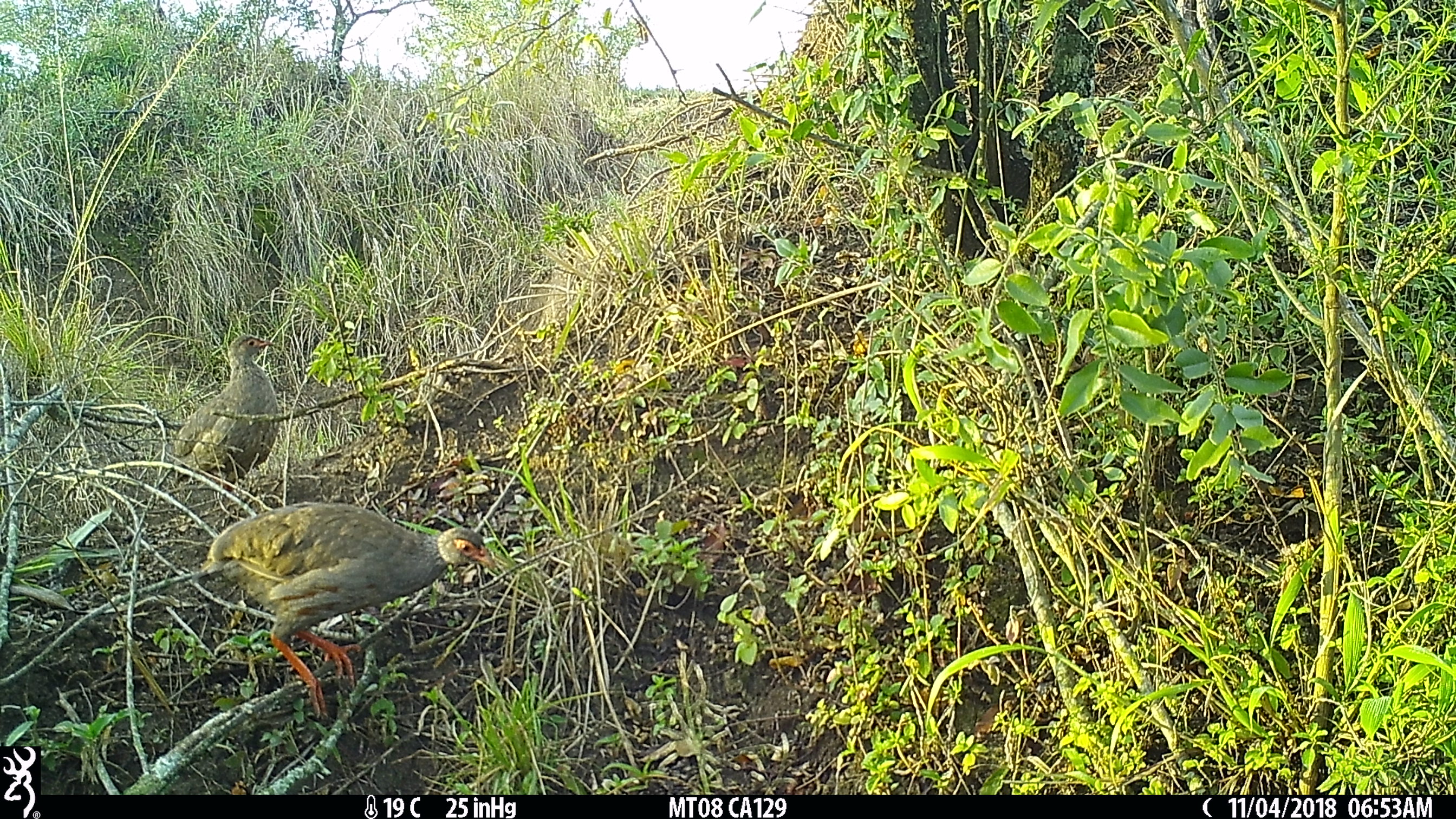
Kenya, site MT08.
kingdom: Animalia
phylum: Chordata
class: Aves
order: Galliformes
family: Phasianidae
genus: Pternistis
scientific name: Pternistis afer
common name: red-necked spurfowl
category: francolin rednecked spurfowl